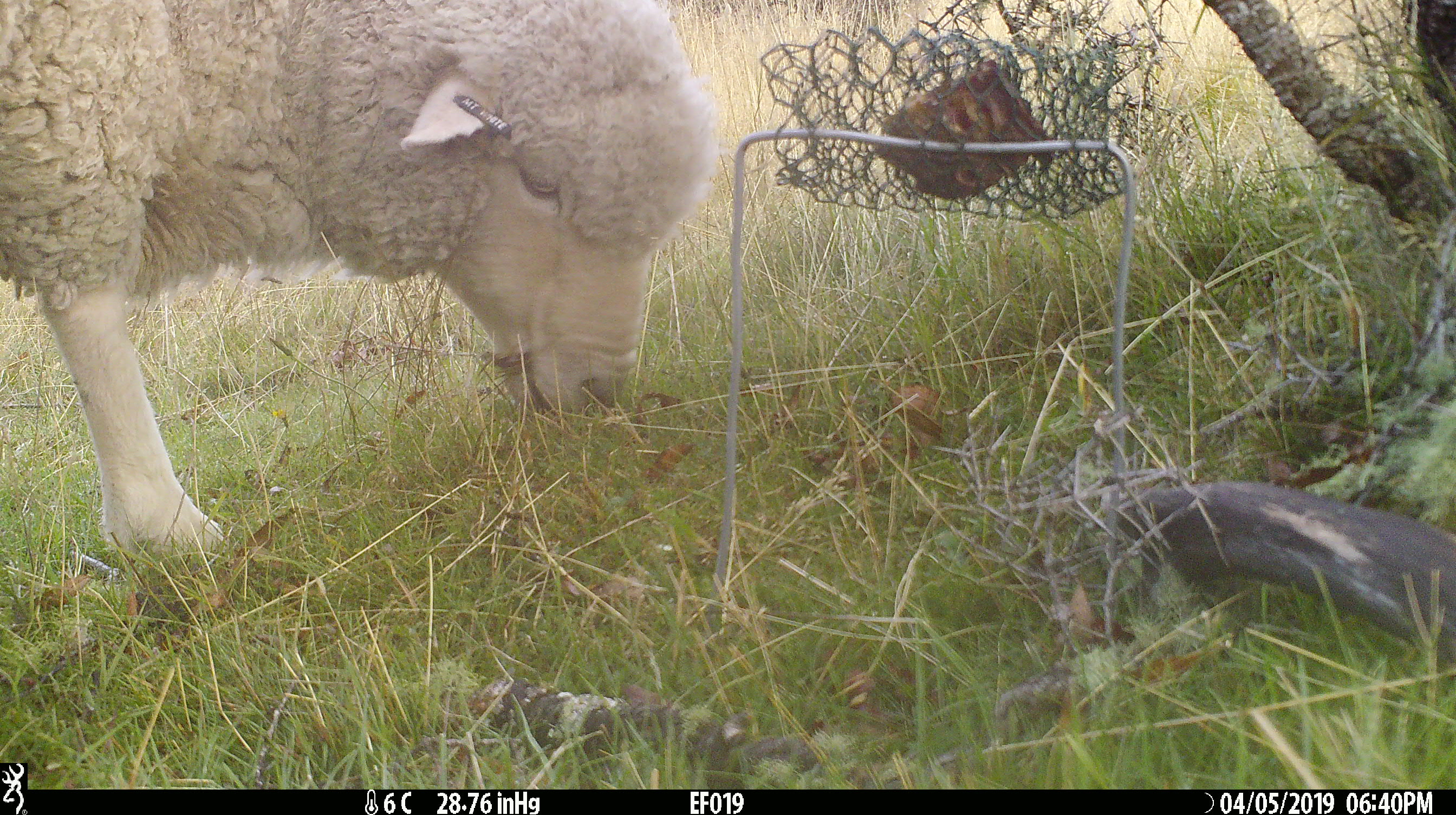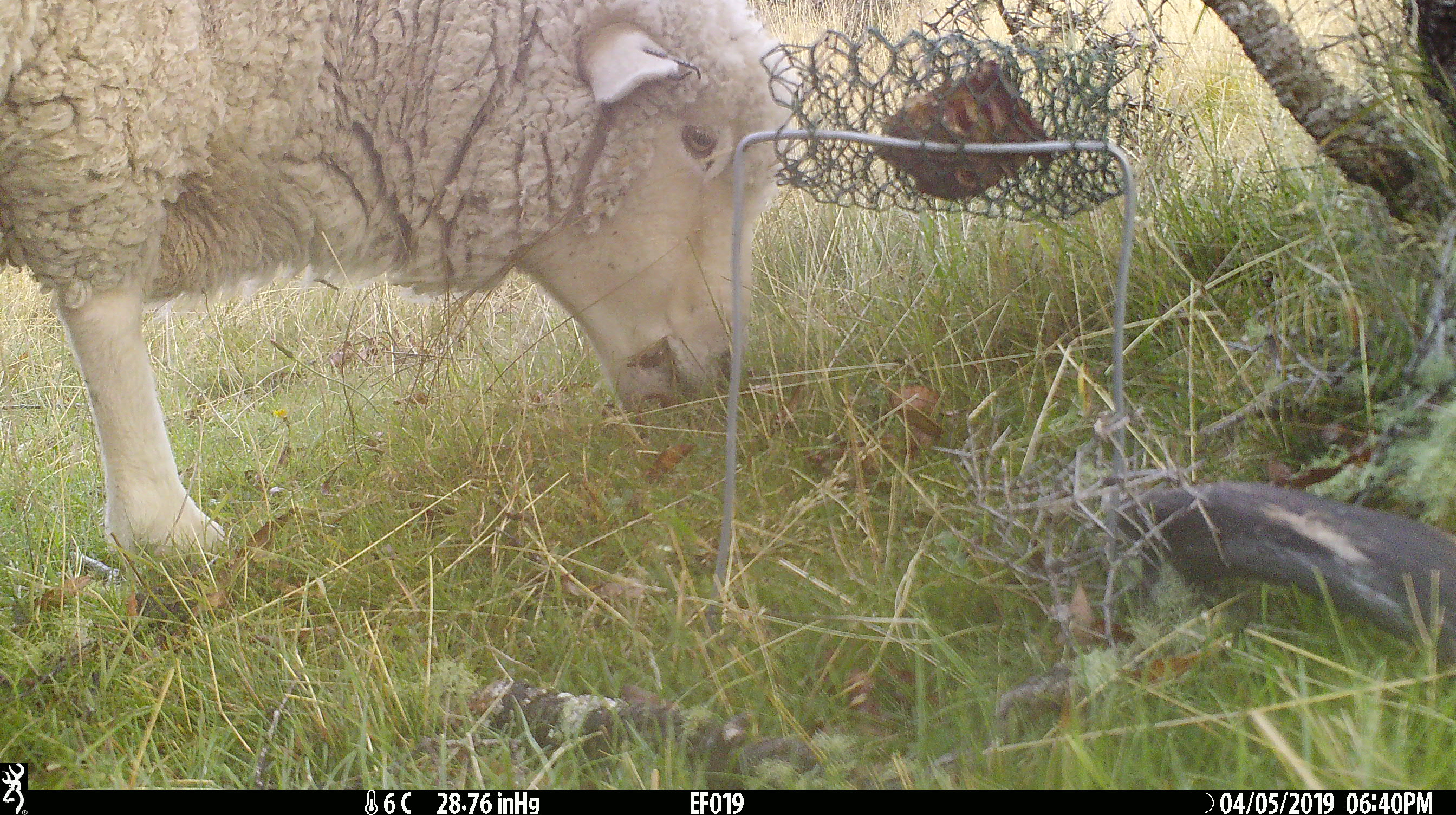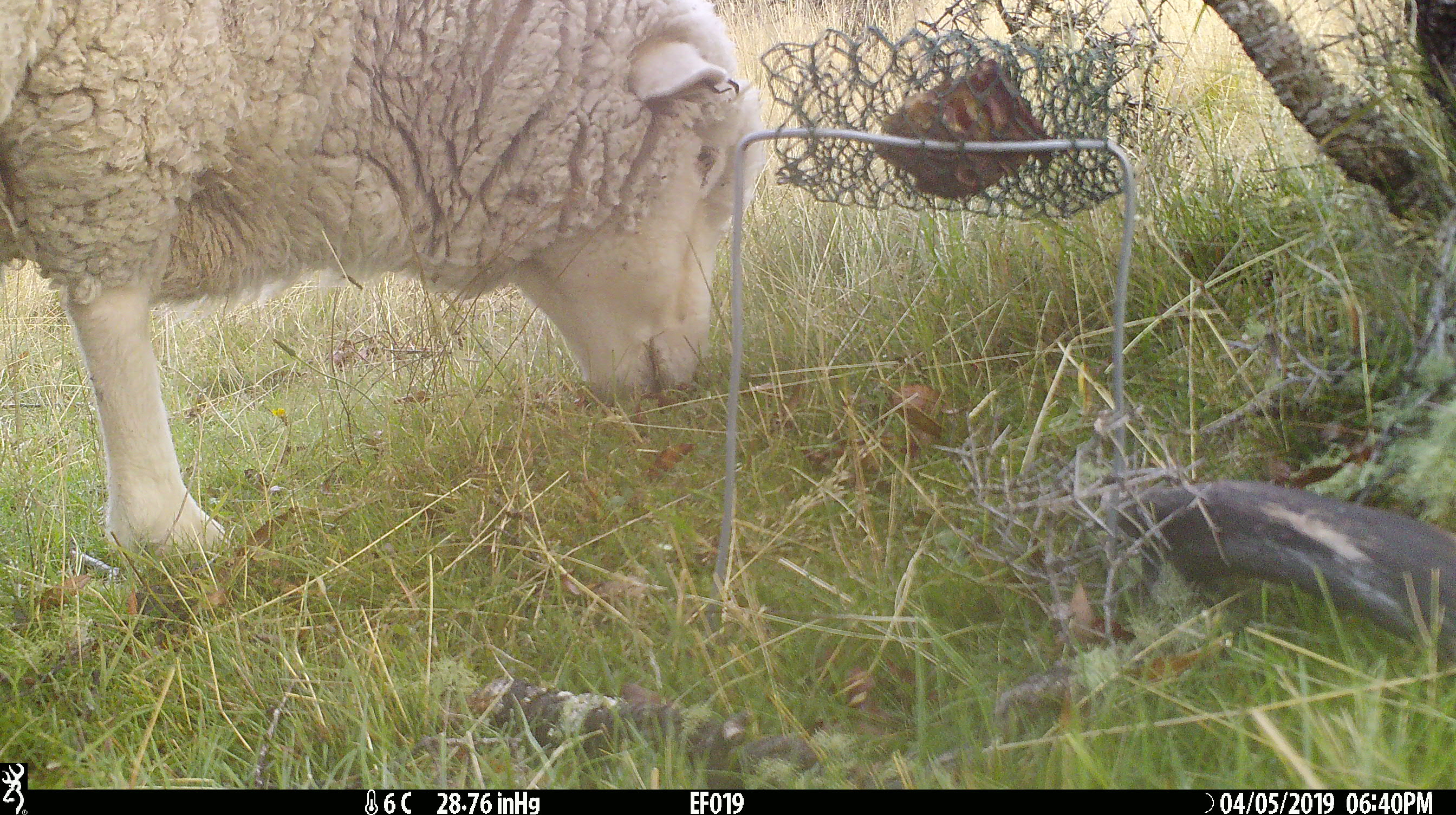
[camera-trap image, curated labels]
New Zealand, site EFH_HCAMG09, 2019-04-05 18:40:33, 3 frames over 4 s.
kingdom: Animalia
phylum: Chordata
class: Mammalia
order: Artiodactyla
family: Bovidae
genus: Ovis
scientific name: Ovis aries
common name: domestic sheep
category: sheep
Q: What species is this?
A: Sheep (domestic sheep) (Ovis aries).